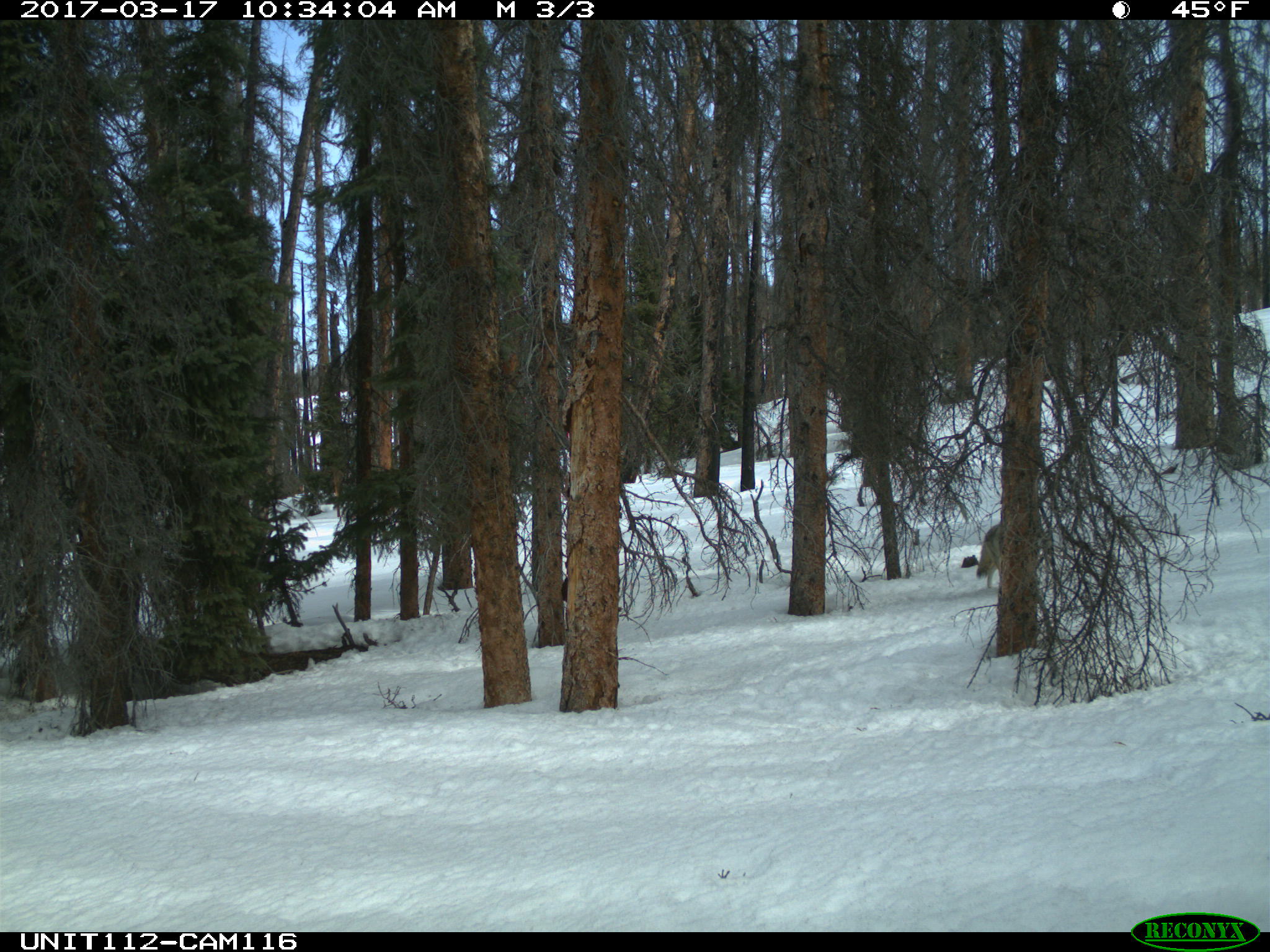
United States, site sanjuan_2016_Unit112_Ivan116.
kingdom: Animalia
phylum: Chordata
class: Mammalia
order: Carnivora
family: Canidae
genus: Canis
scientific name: Canis latrans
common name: coyote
Canis latrans (coyote).